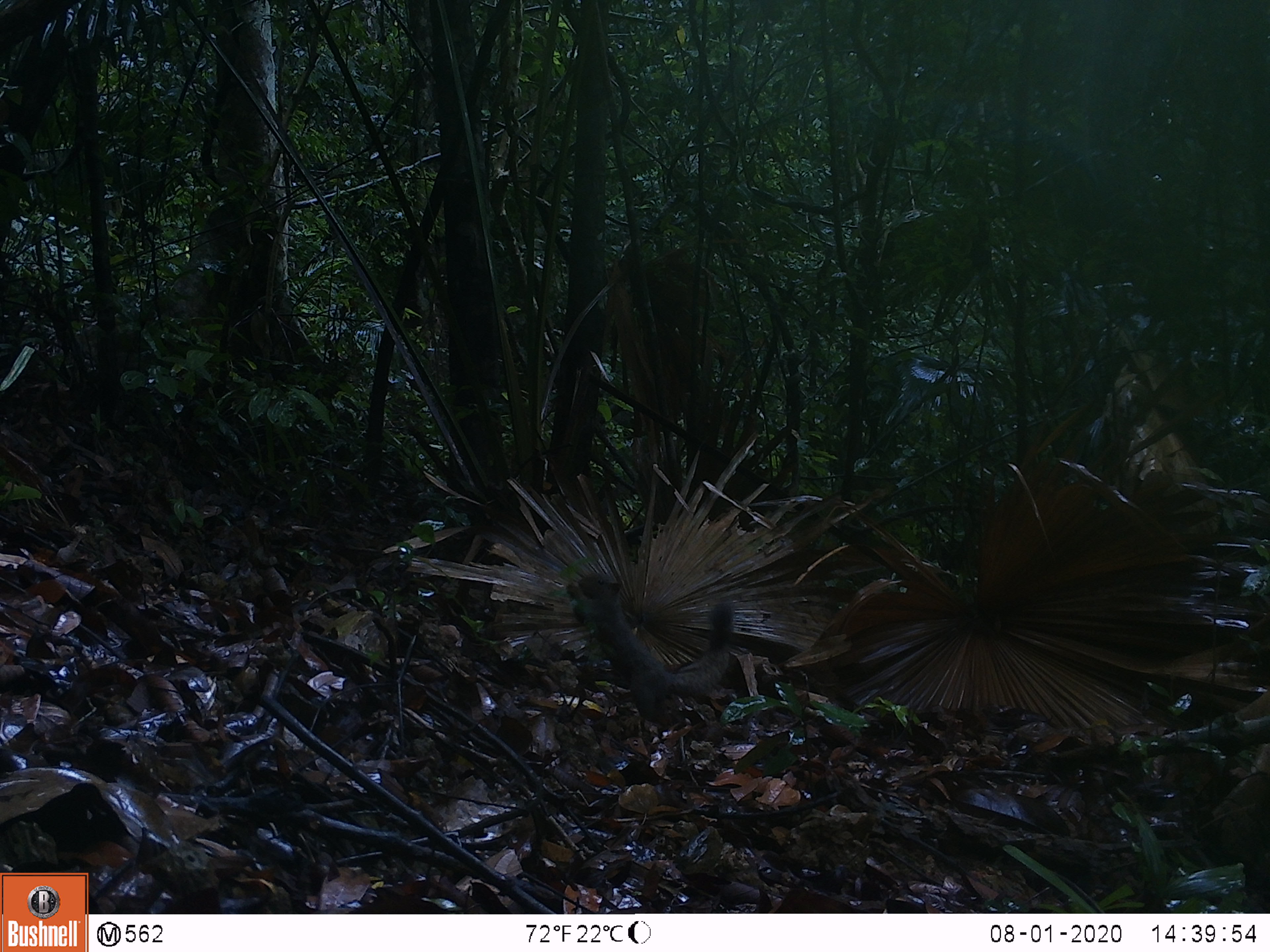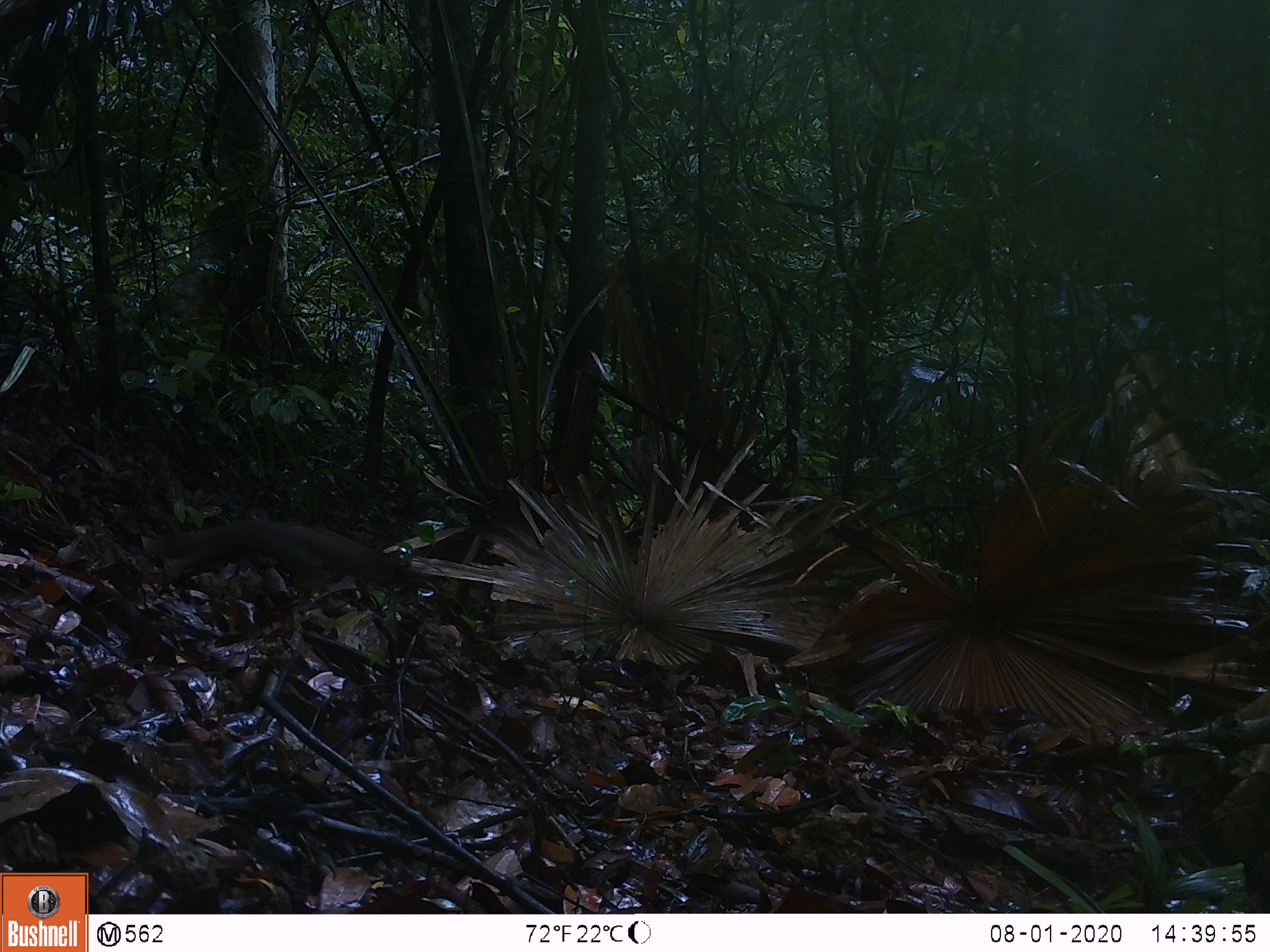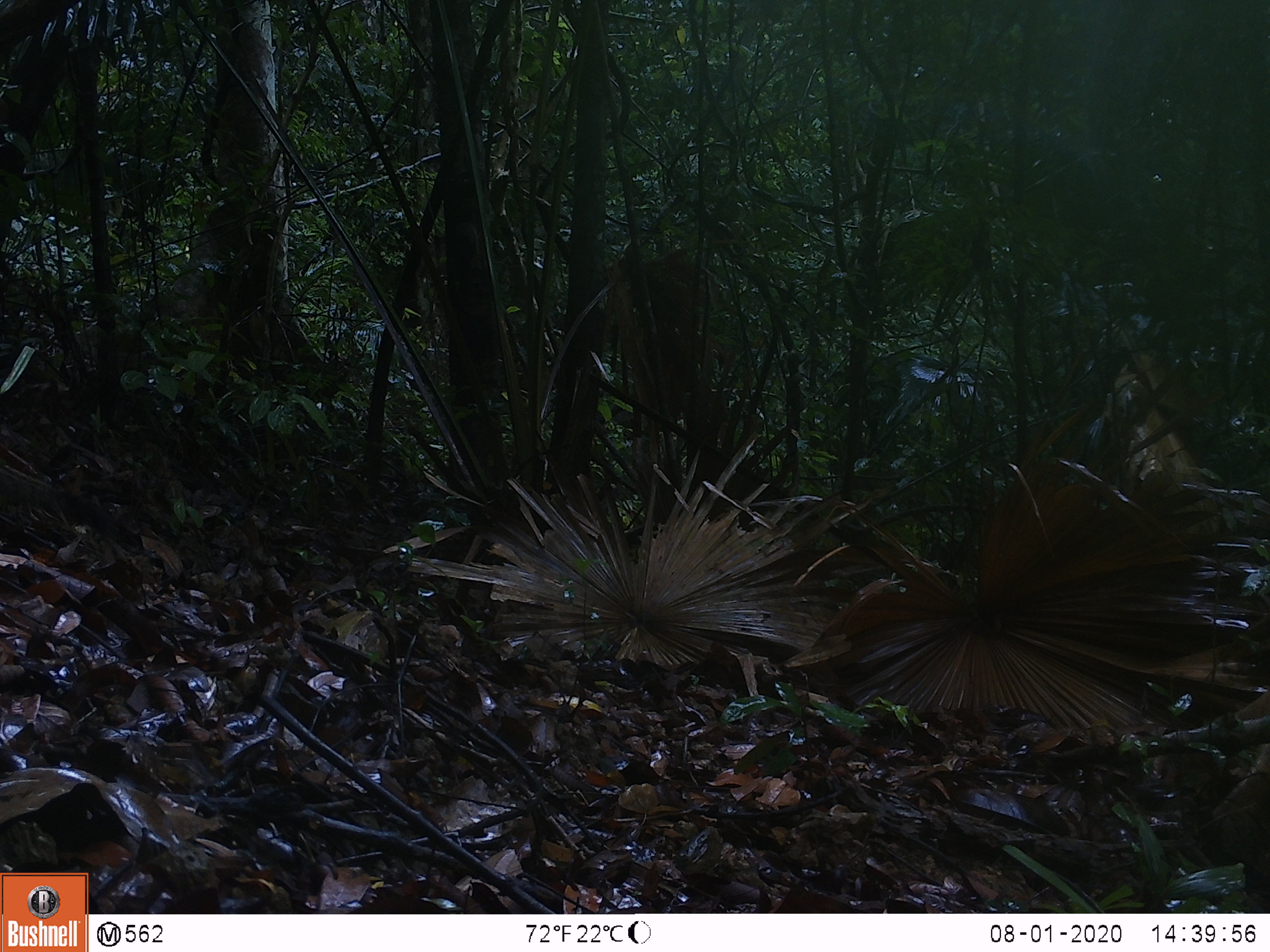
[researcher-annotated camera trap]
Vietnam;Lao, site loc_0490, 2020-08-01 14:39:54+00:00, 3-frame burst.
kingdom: Animalia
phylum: Chordata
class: Mammalia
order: Rodentia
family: Sciuridae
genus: Callosciurus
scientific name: Callosciurus erythraeus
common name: pallas's squirrel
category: pallass squirrel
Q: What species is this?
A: Pallass squirrel (pallas's squirrel) (Callosciurus erythraeus).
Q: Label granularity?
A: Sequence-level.